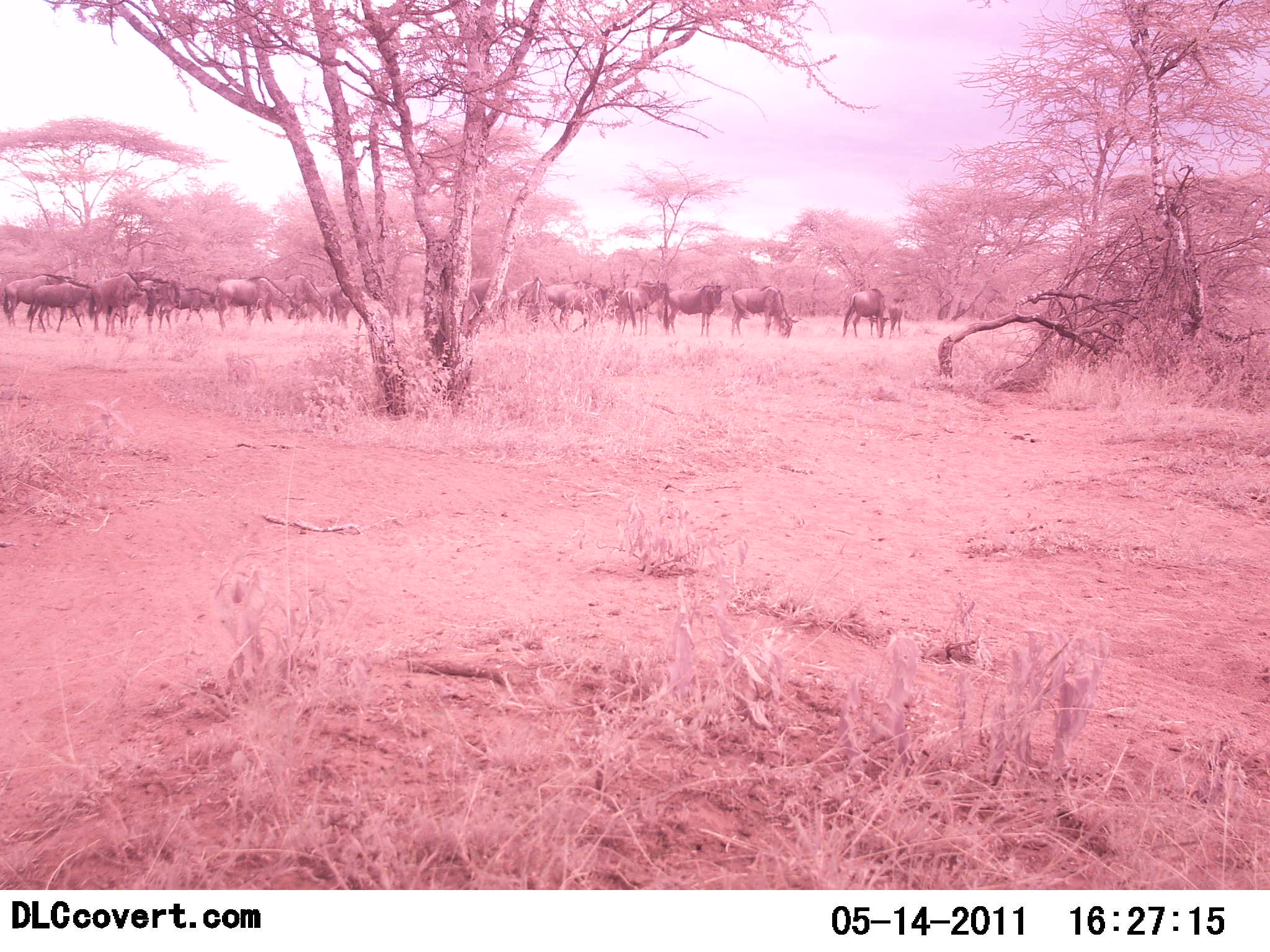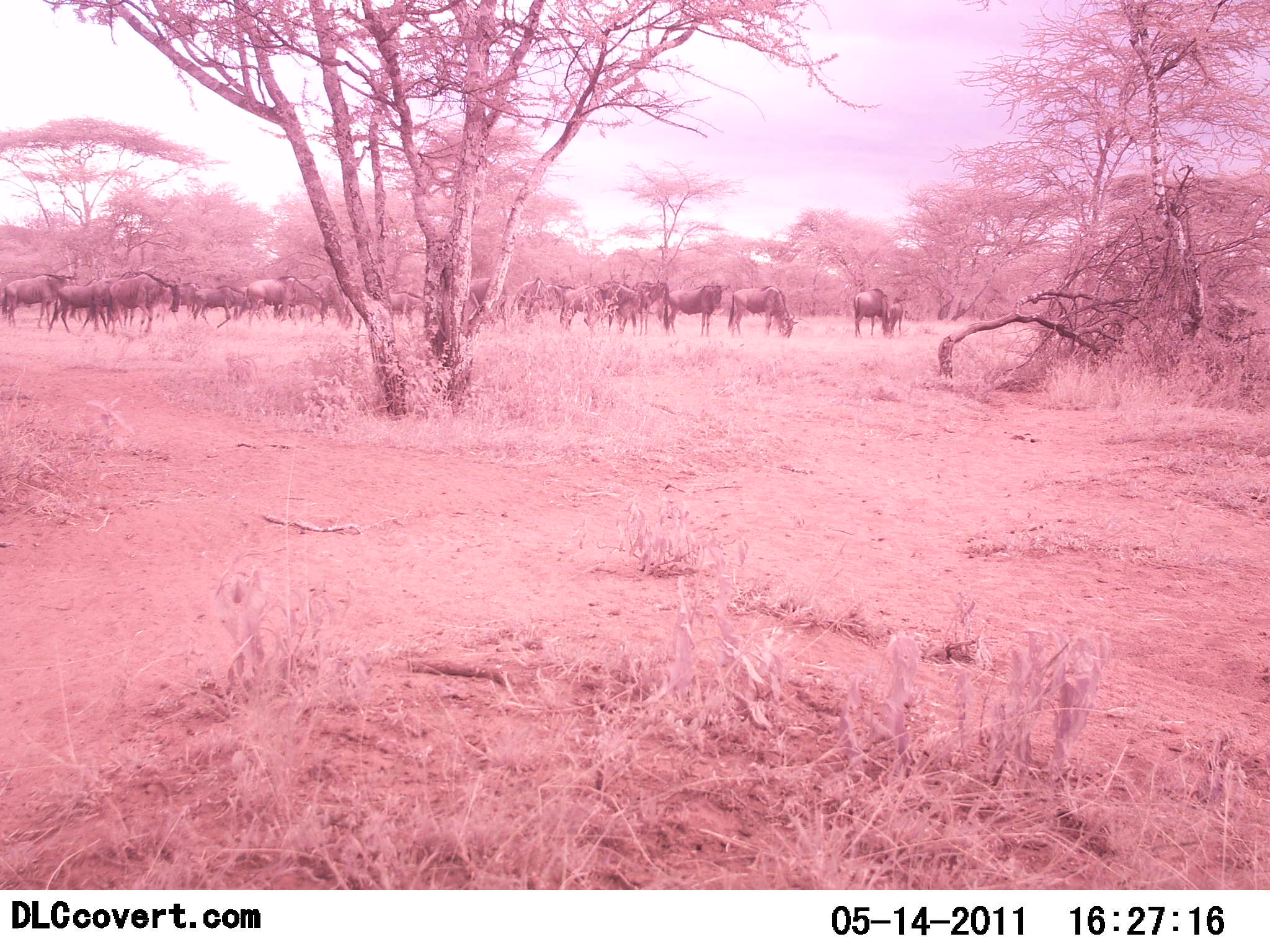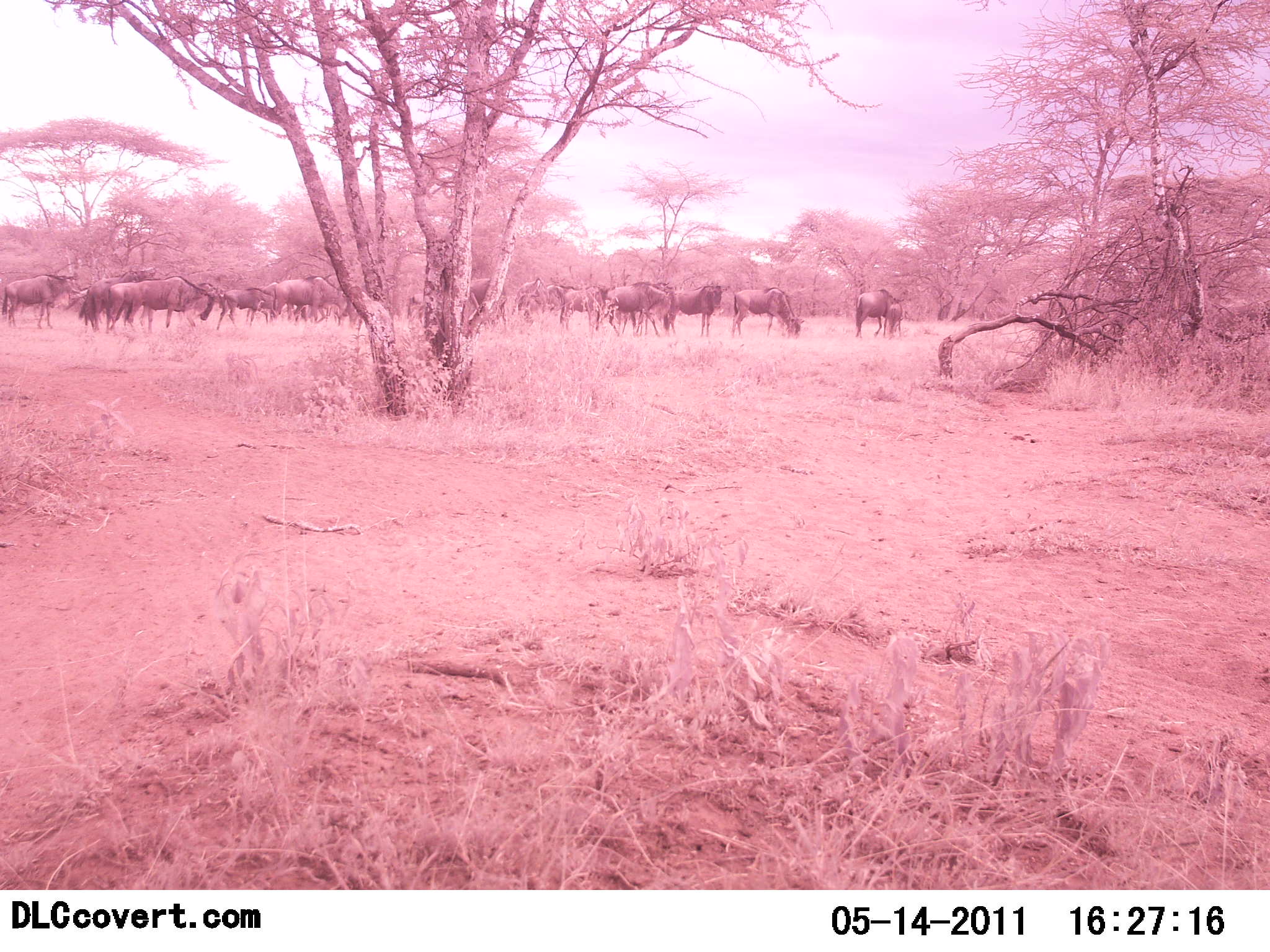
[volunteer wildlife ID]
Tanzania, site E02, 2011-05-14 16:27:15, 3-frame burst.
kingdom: Animalia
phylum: Chordata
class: Mammalia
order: Artiodactyla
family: Bovidae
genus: Connochaetes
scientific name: Connochaetes taurinus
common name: blue wildebeest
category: wildebeest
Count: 11-50.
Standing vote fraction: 33%.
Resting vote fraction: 8%.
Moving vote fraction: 42%.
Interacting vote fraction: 0%.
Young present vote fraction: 0%.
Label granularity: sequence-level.